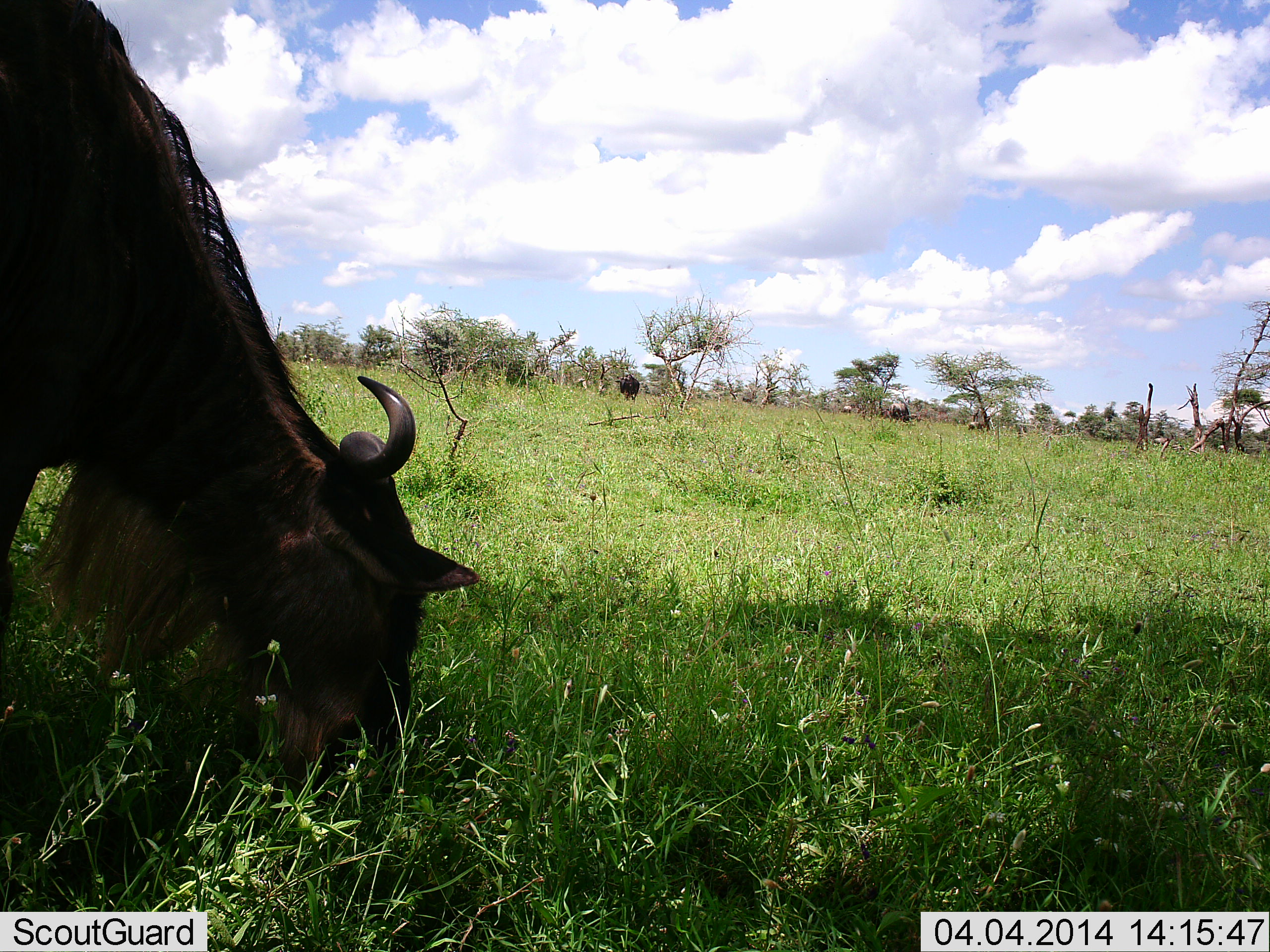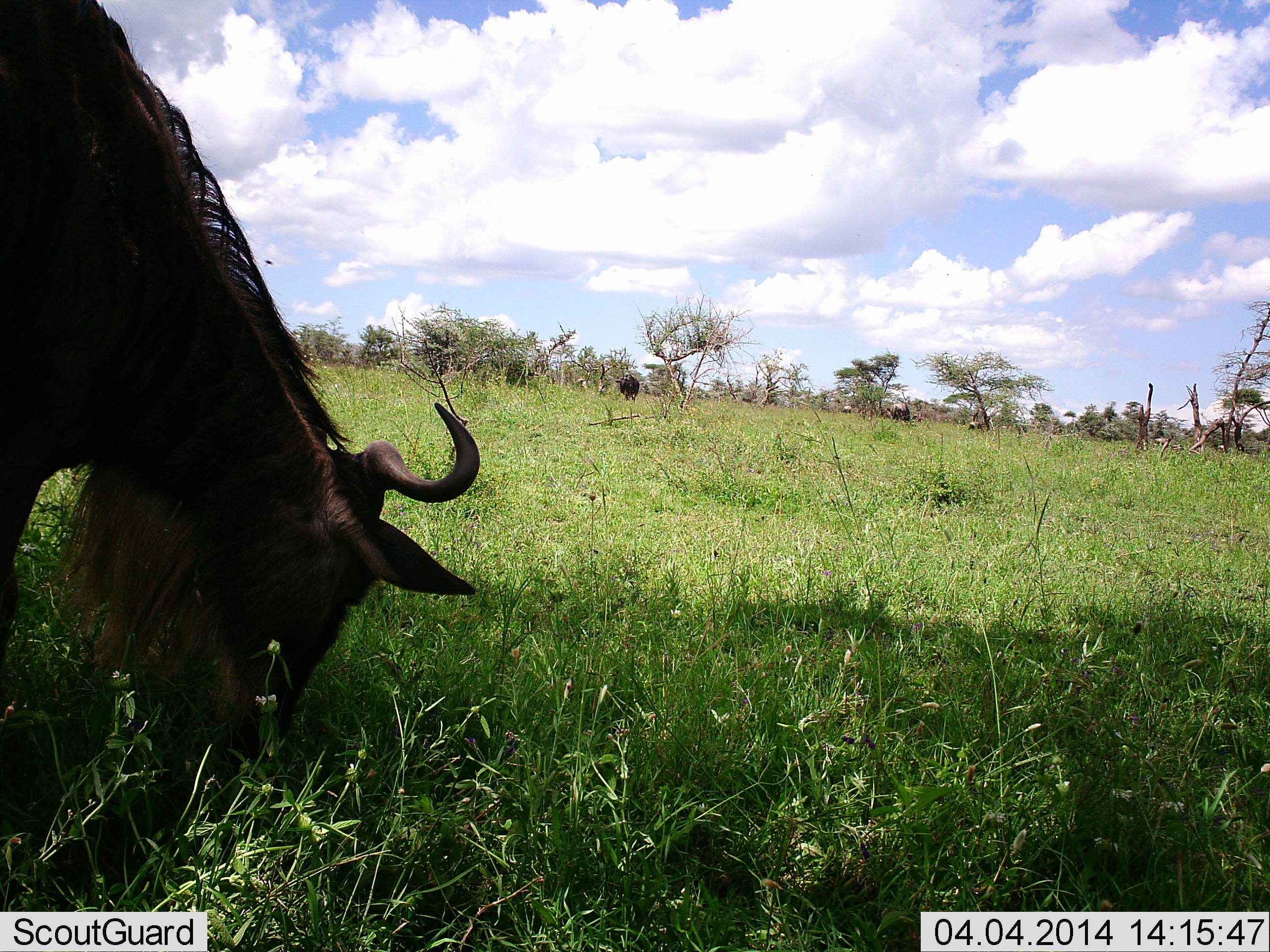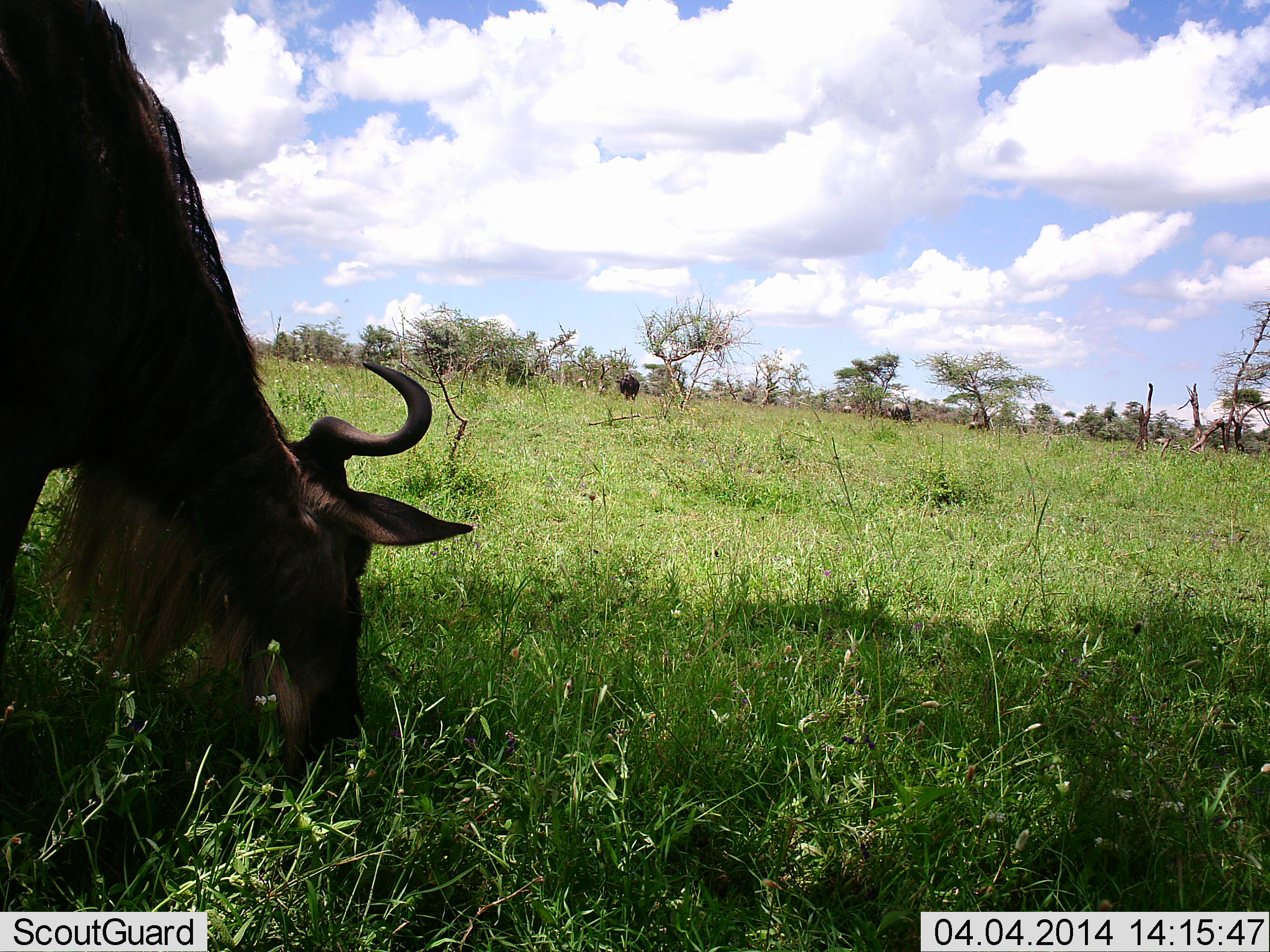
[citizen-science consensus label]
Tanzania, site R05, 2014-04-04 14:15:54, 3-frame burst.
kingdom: Animalia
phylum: Chordata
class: Mammalia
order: Artiodactyla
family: Bovidae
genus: Connochaetes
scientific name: Connochaetes taurinus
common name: blue wildebeest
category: wildebeest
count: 2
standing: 18%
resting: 9%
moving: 9%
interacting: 0%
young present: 0%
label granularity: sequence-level